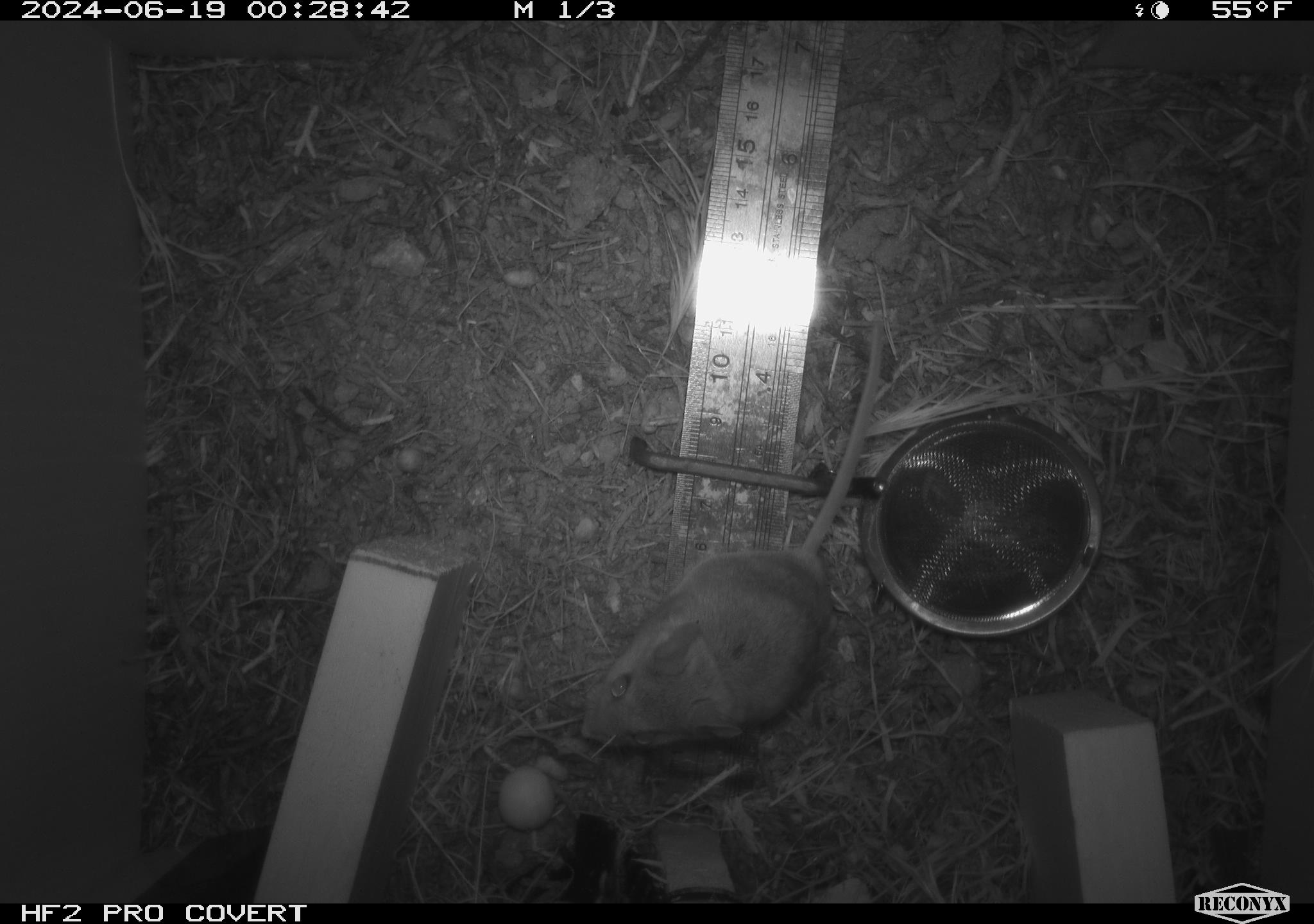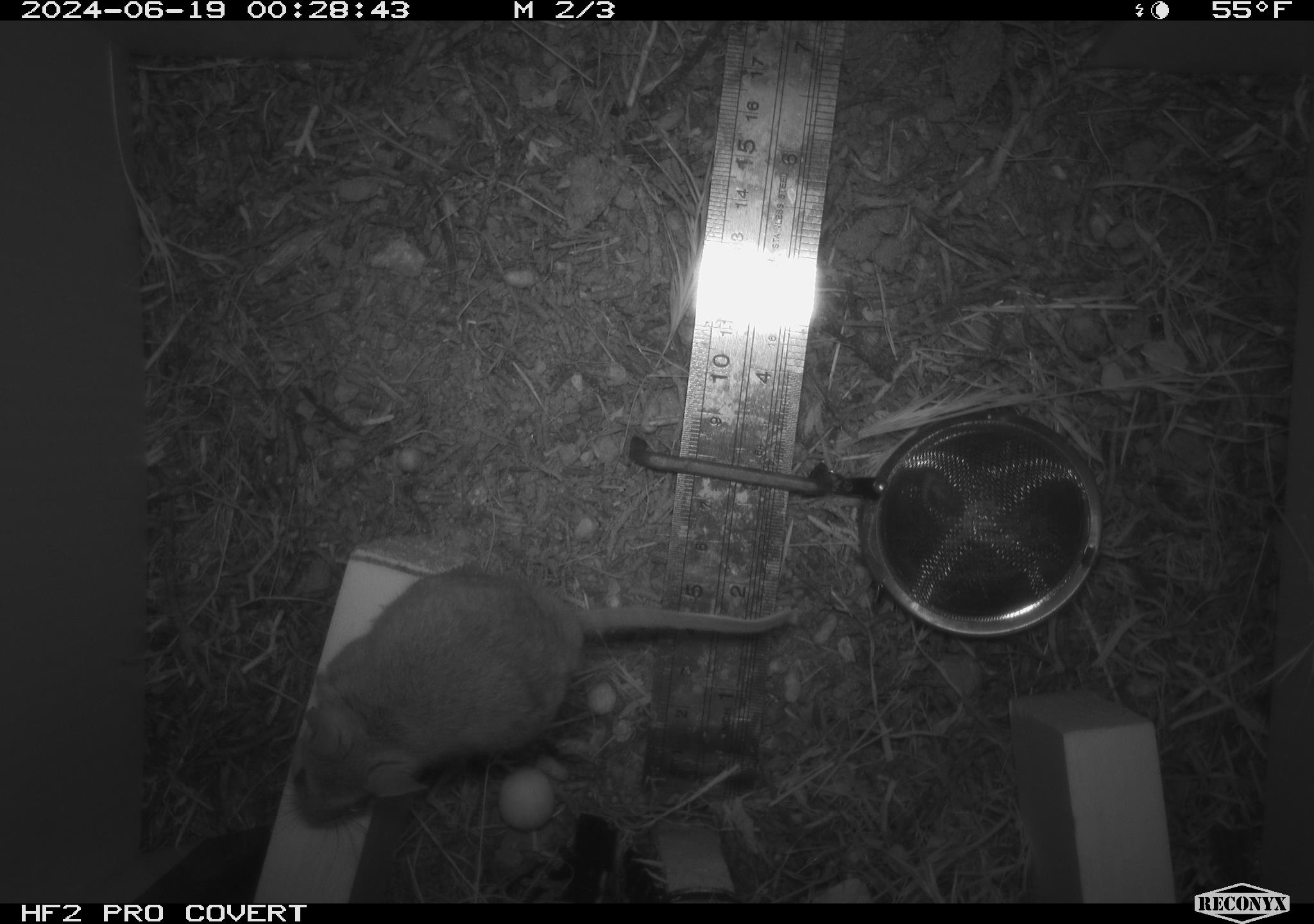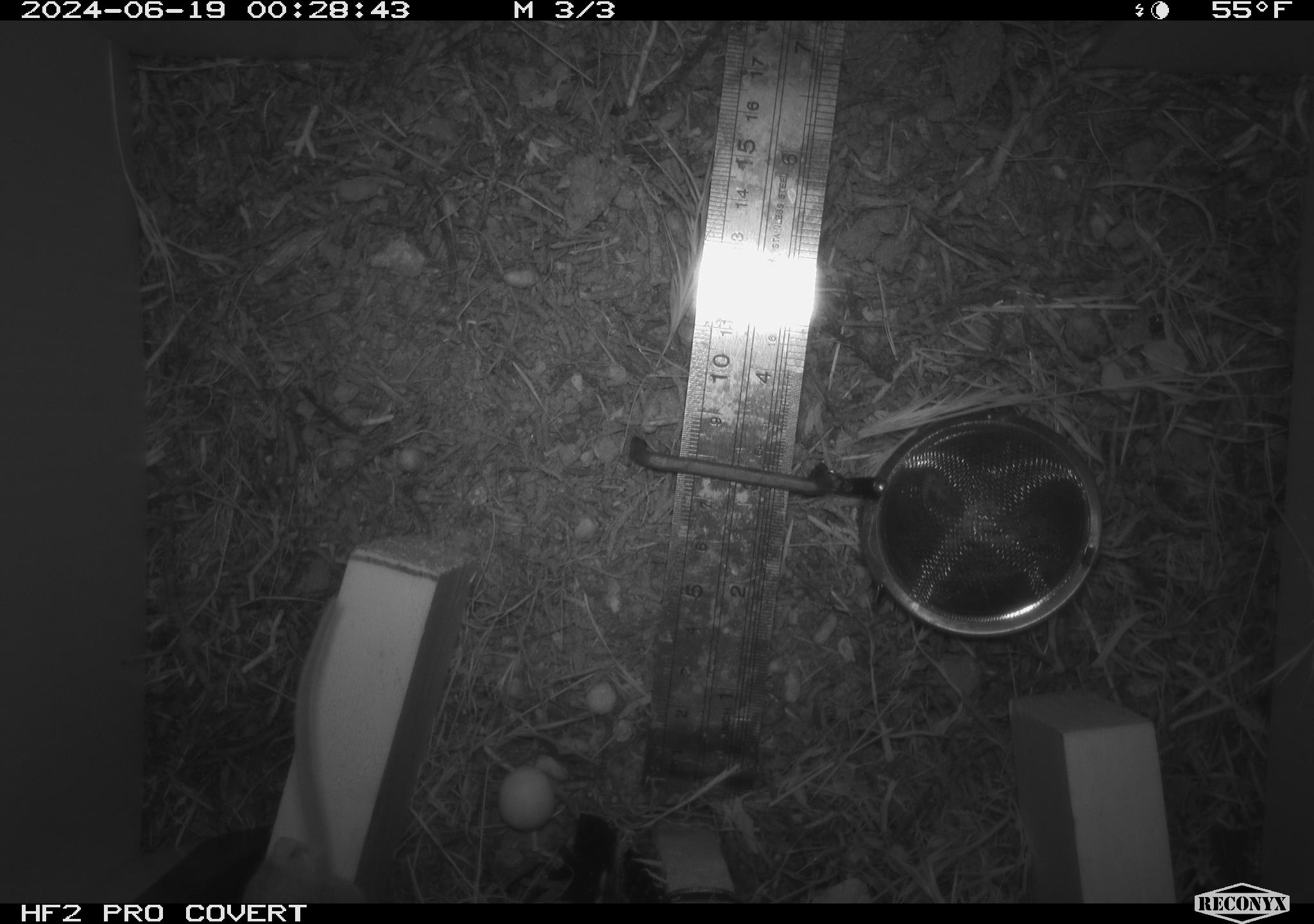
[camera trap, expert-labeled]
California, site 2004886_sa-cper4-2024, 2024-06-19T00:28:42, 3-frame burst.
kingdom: Animalia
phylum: Chordata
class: Mammalia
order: Rodentia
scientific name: Rodentia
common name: rodent